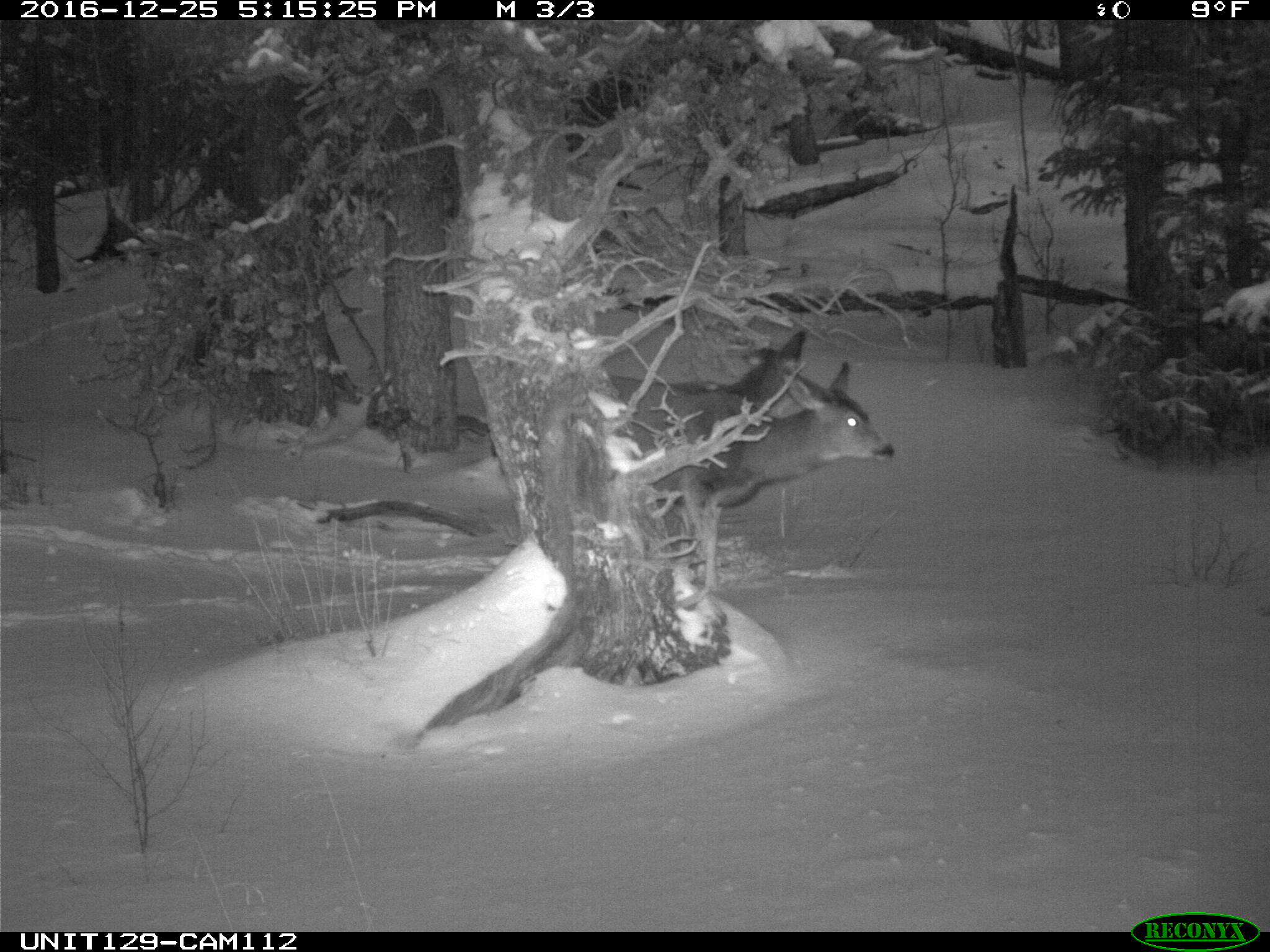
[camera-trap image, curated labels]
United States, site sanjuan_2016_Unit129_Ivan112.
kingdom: Animalia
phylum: Chordata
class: Mammalia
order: Artiodactyla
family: Cervidae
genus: Odocoileus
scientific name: Odocoileus hemionus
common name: mule deer